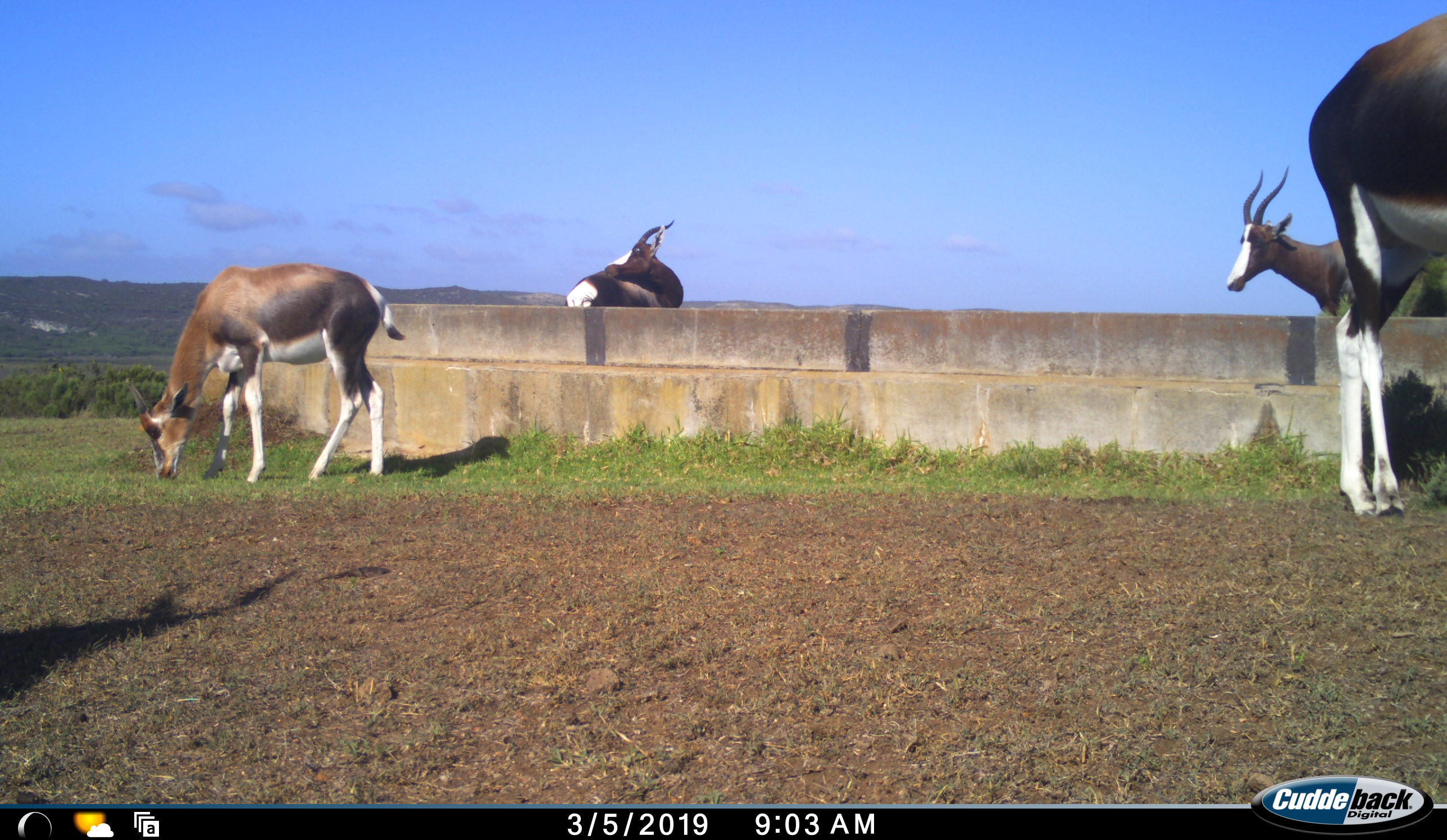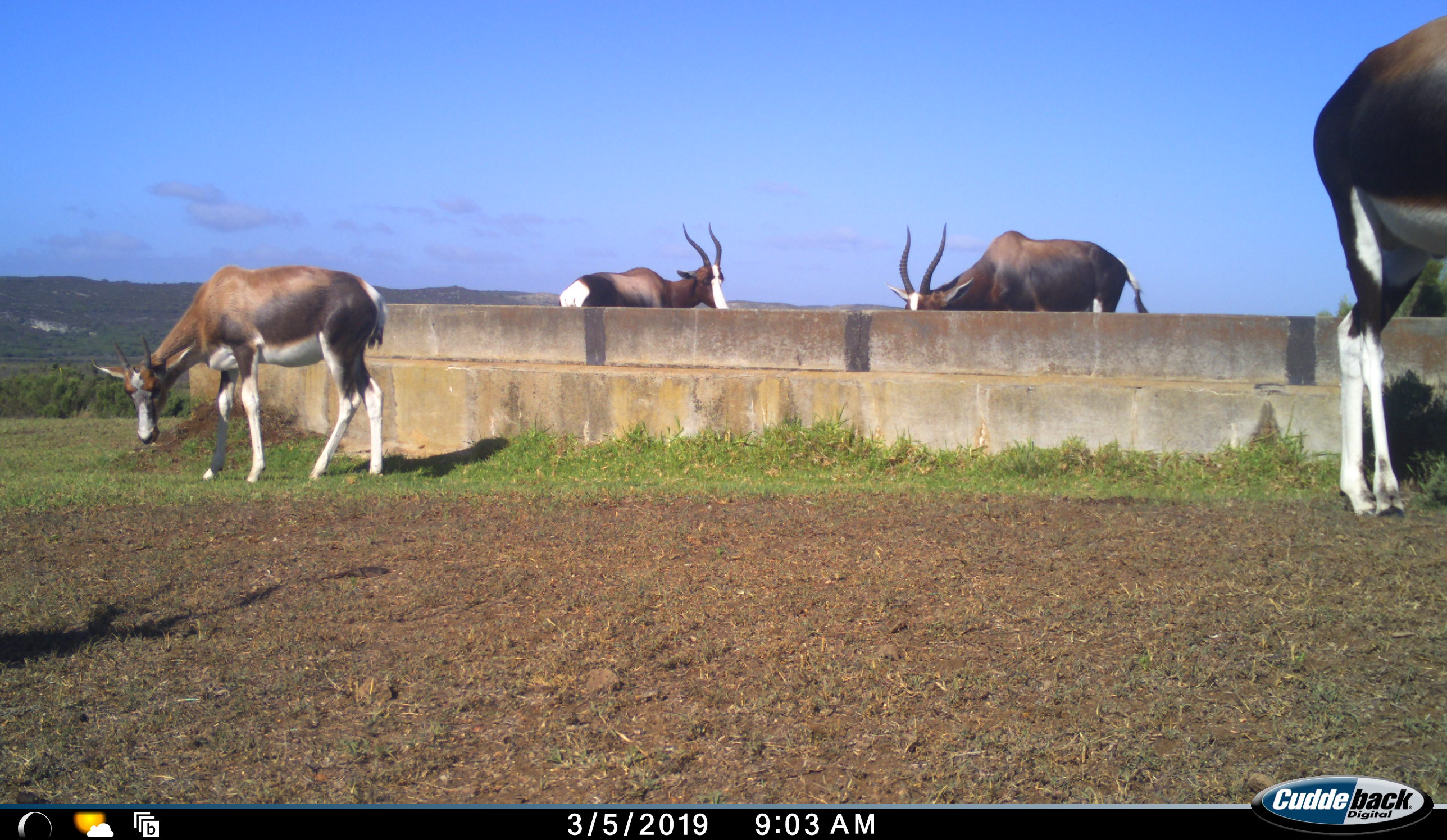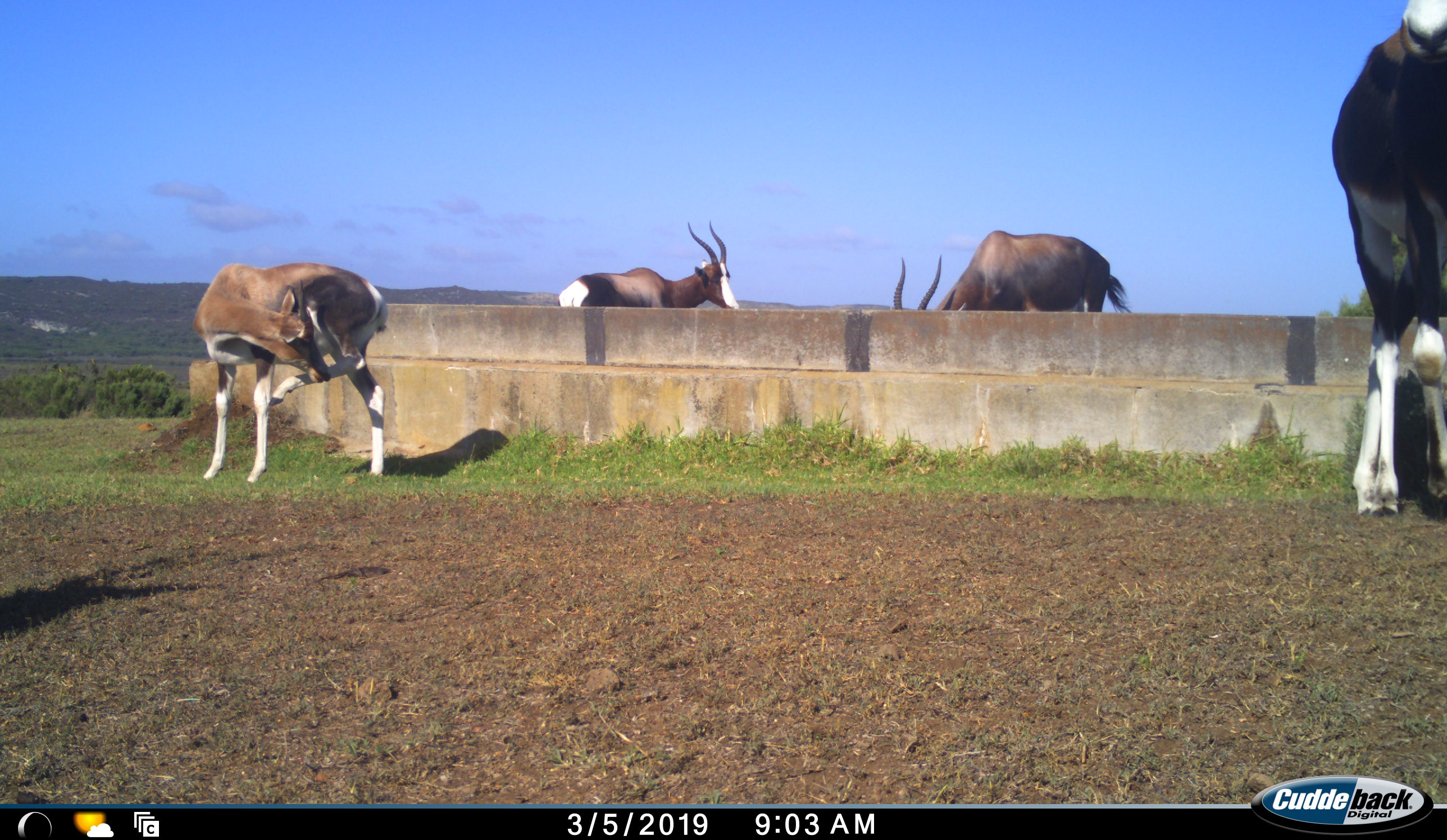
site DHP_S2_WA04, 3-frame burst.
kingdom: Animalia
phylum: Chordata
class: Mammalia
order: Artiodactyla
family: Bovidae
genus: Damaliscus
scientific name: Damaliscus pygargus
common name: bontebok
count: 4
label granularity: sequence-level